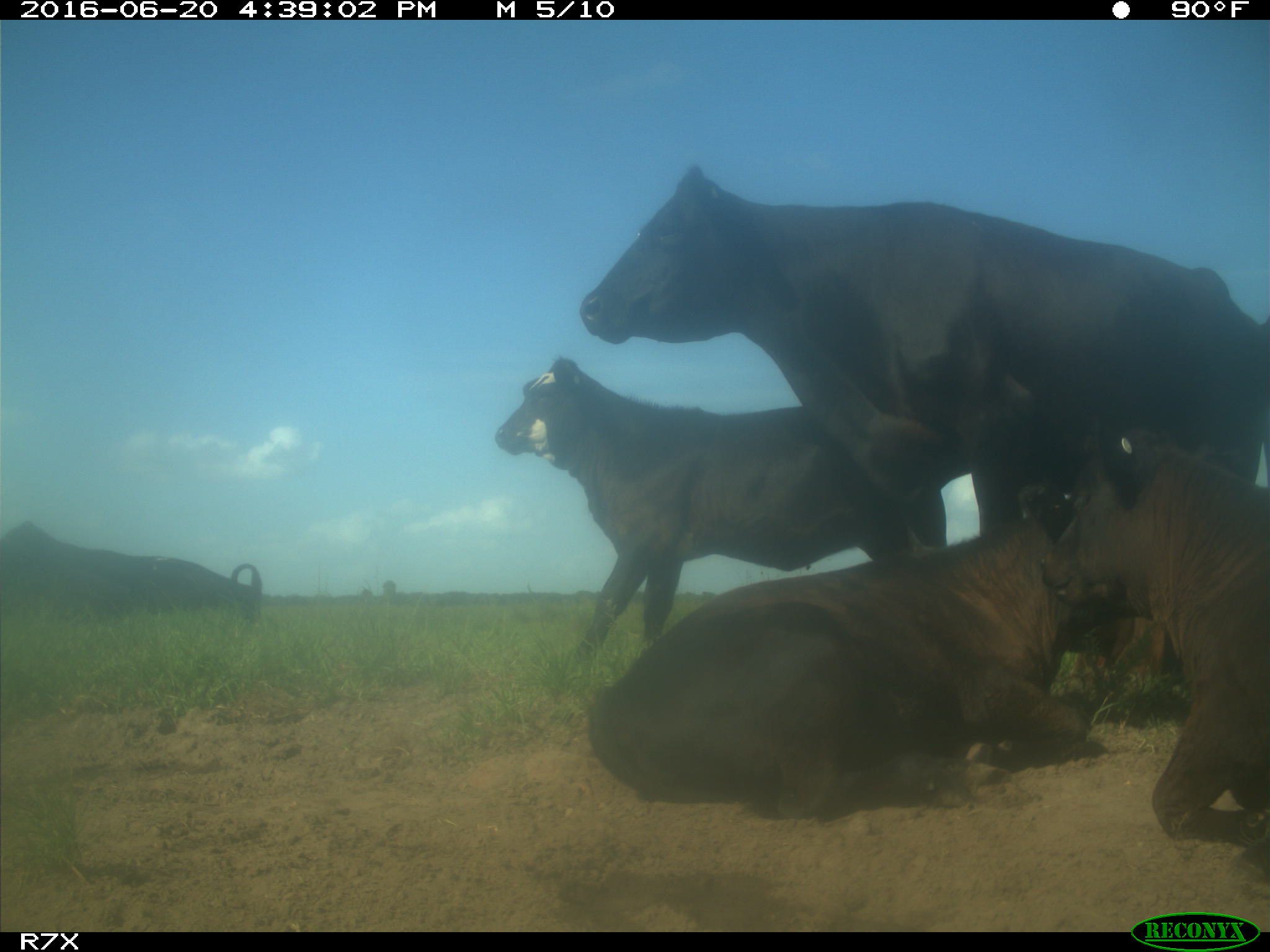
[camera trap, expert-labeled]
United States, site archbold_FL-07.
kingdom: Animalia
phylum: Chordata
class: Mammalia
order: Artiodactyla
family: Bovidae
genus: Bos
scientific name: Bos taurus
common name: domestic cow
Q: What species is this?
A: Bos taurus (domestic cow).